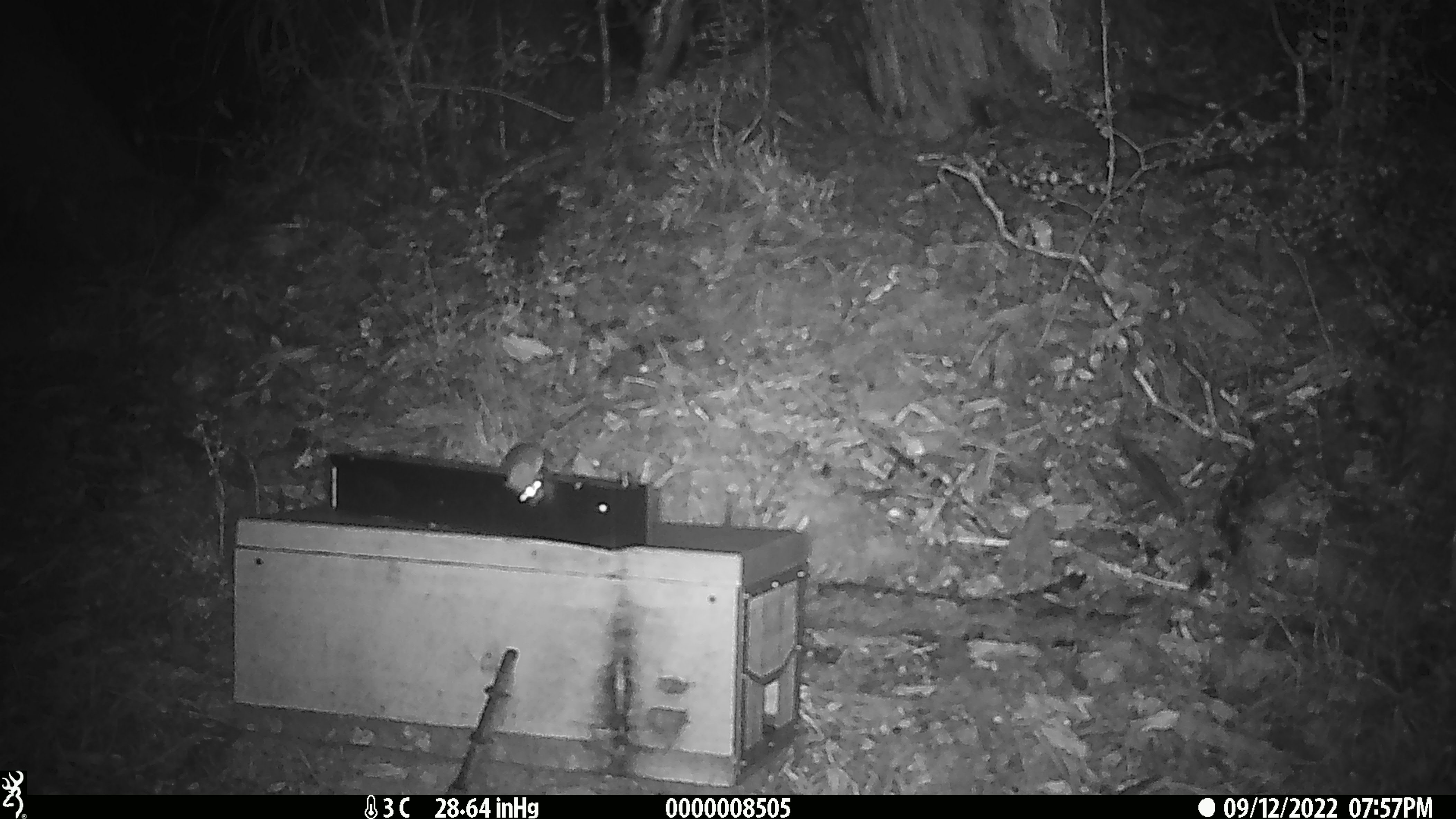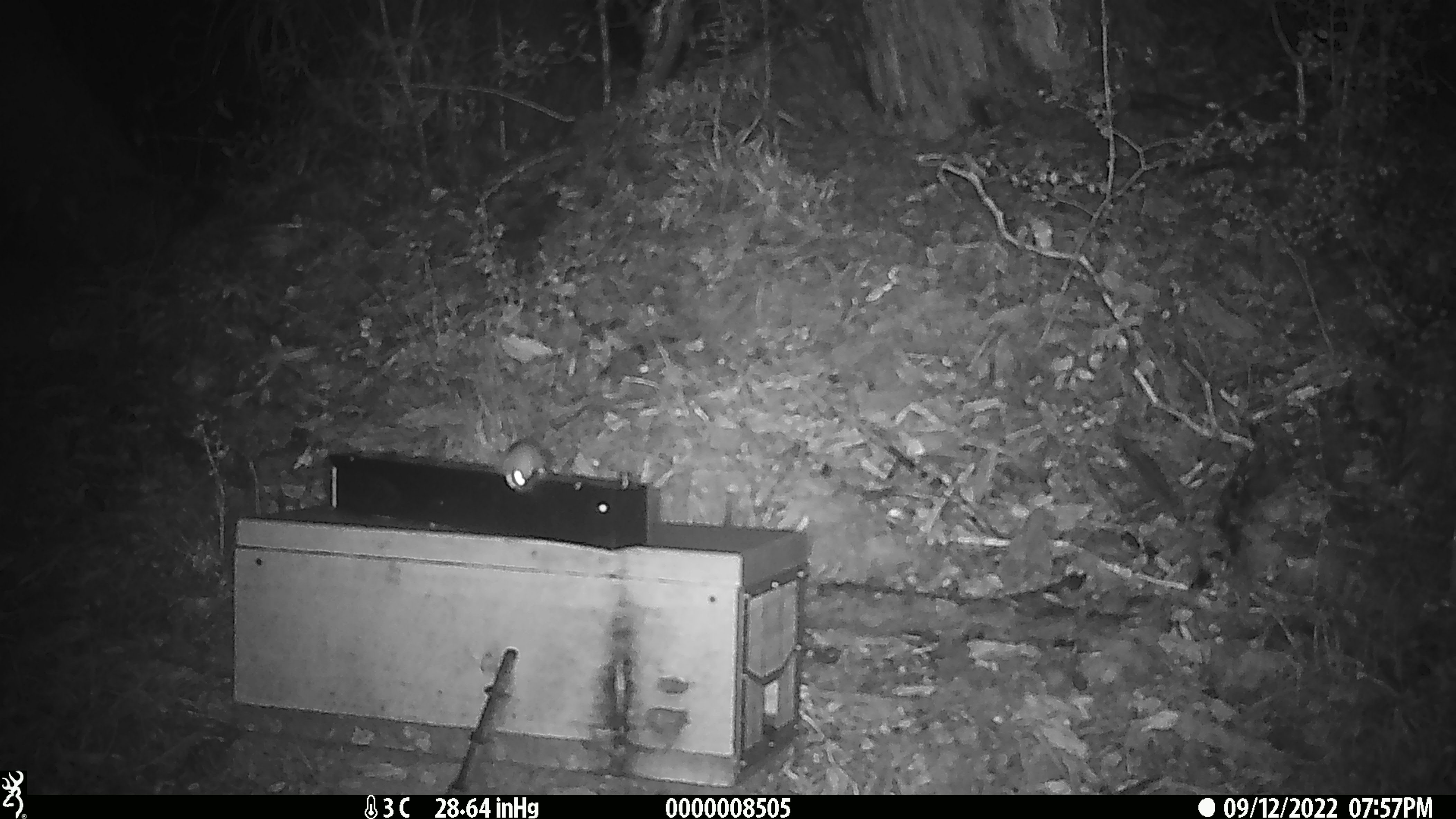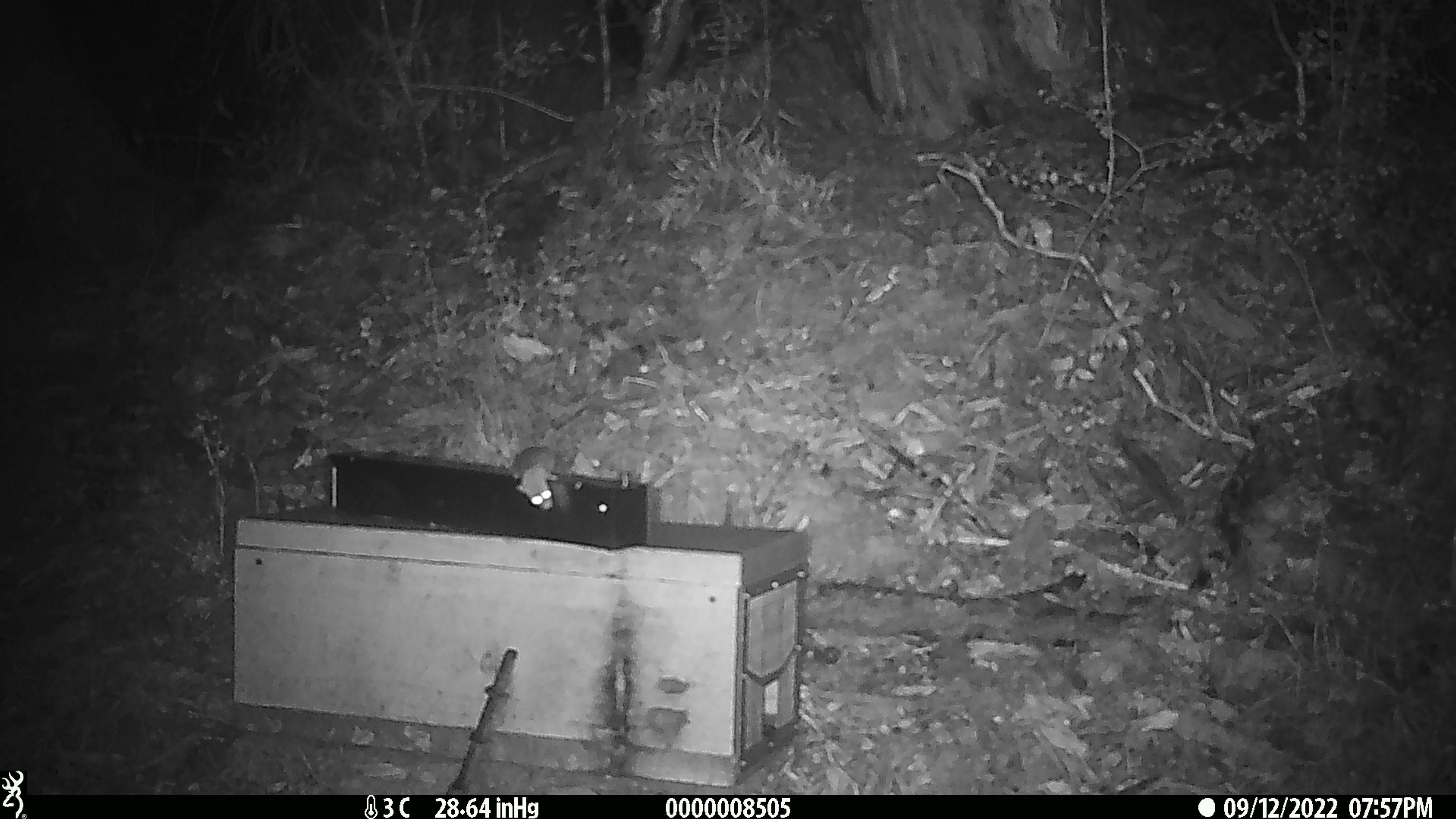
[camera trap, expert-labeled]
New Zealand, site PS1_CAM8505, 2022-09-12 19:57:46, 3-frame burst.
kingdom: Animalia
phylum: Chordata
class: Mammalia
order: Rodentia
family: Muridae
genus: Mus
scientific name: Mus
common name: mouse